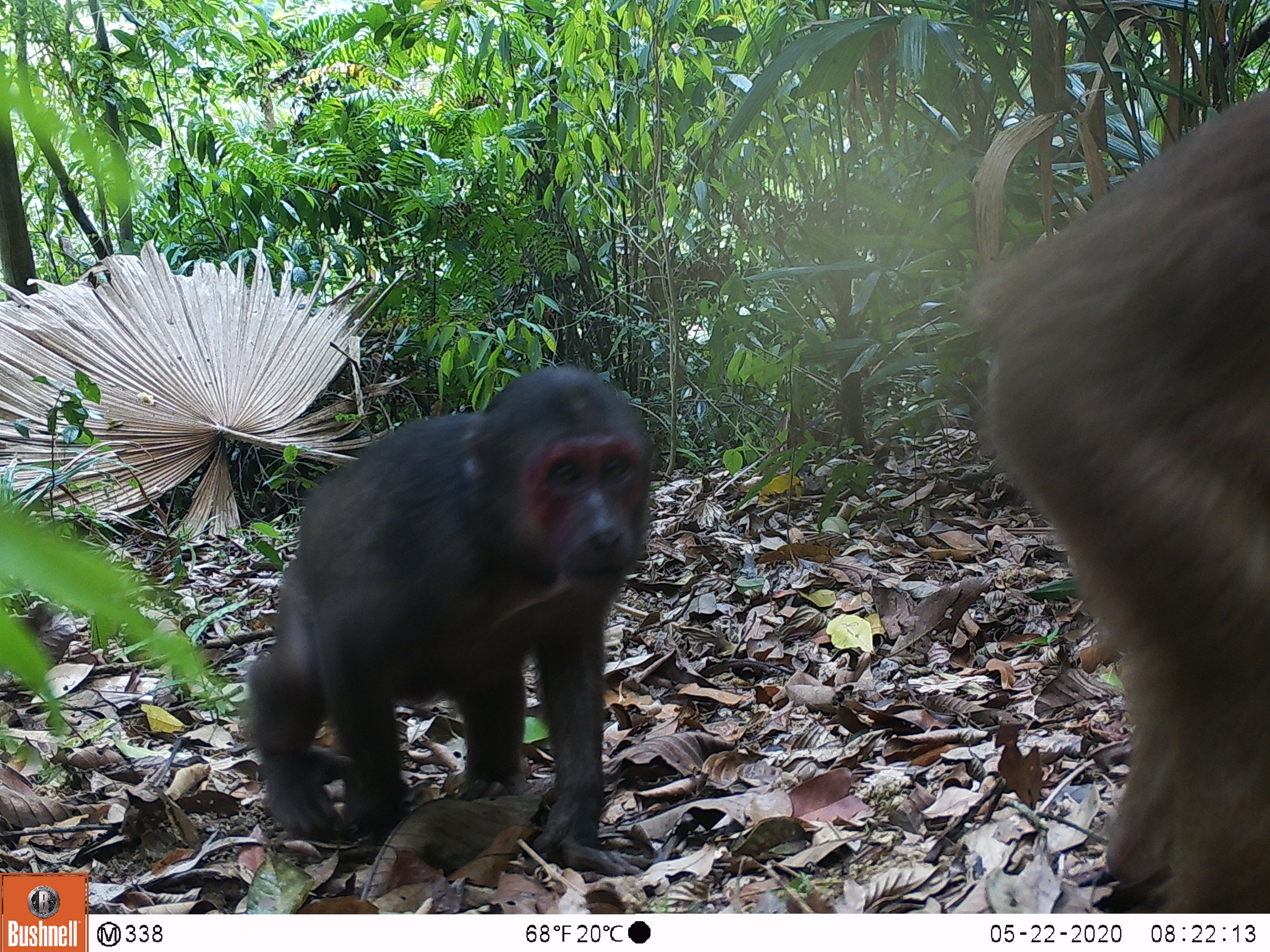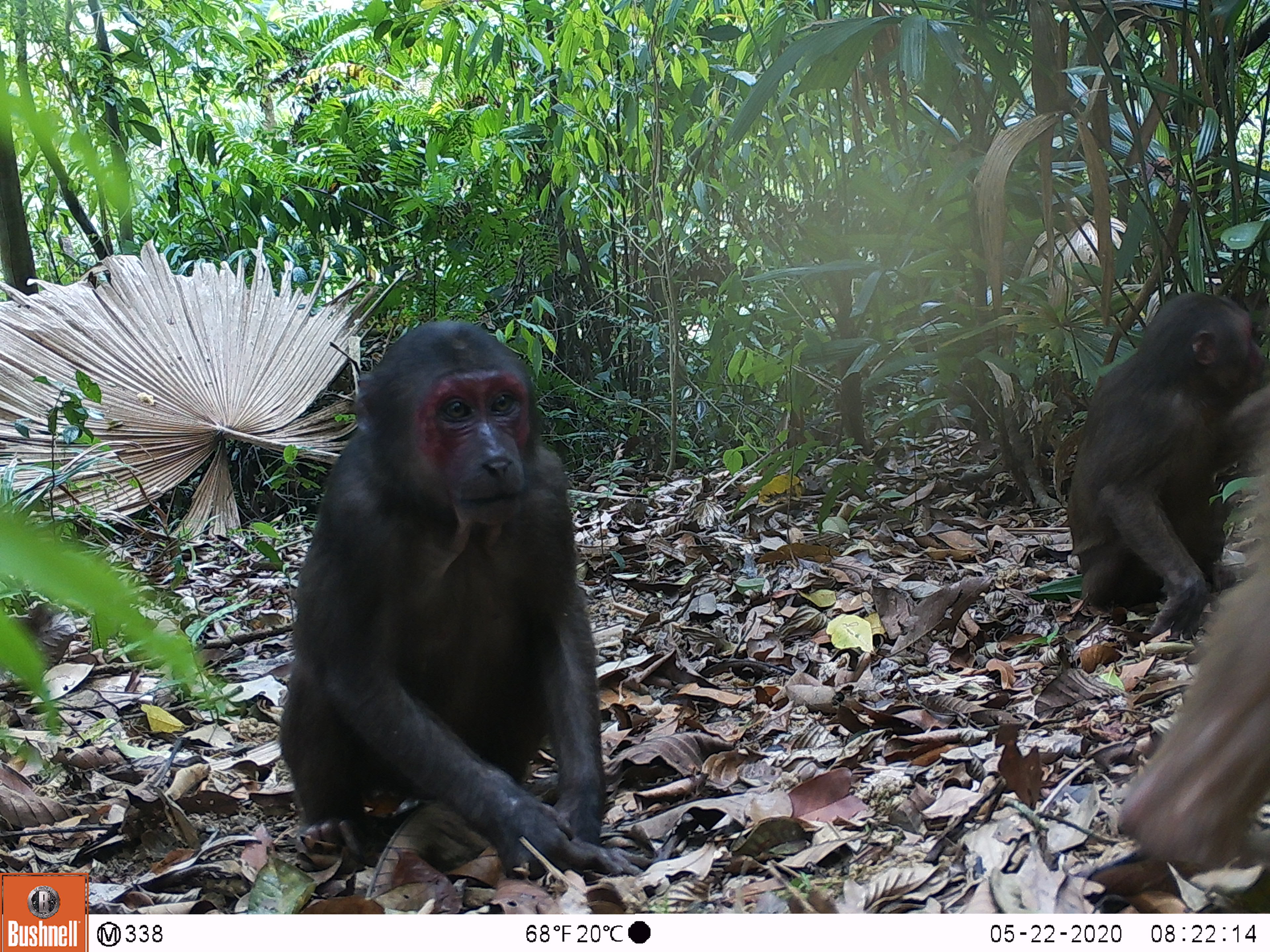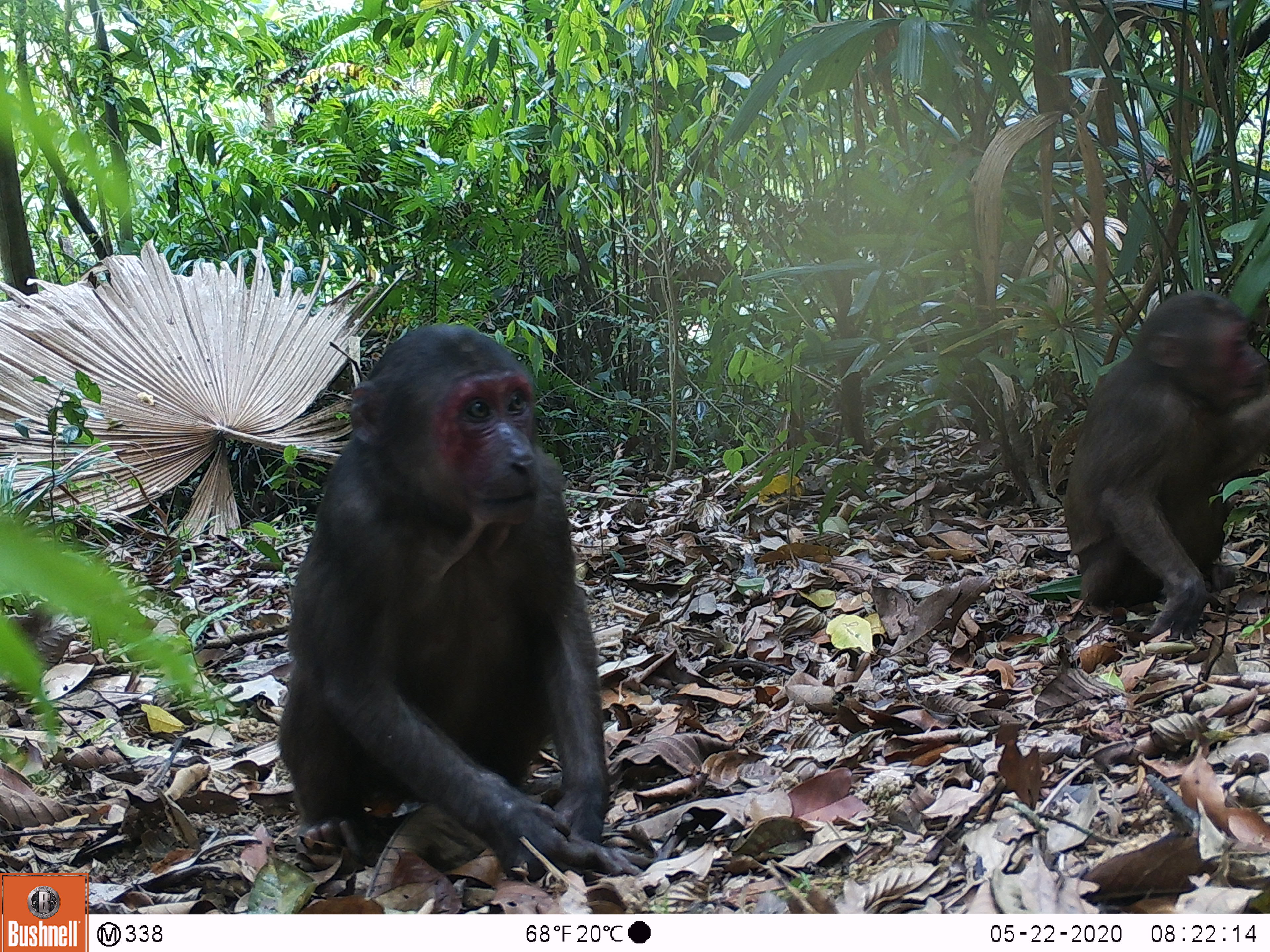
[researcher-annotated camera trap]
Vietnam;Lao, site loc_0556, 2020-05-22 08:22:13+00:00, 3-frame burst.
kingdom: Animalia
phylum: Chordata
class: Mammalia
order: Primates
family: Cercopithecidae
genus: Macaca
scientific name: Macaca arctoides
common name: stump-tailed macaque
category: stump tailed macaque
Stump tailed macaque (stump-tailed macaque) (Macaca arctoides). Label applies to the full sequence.